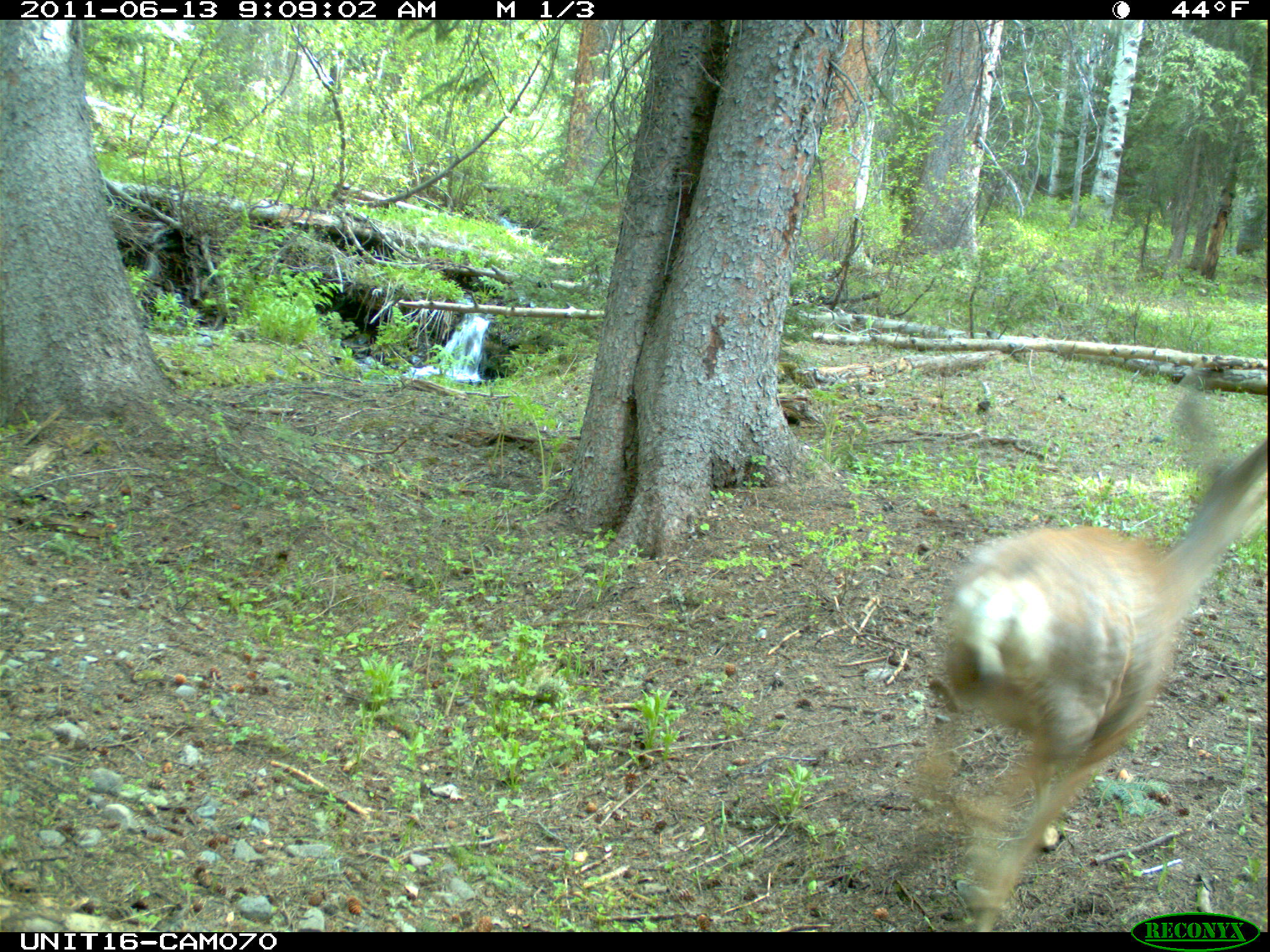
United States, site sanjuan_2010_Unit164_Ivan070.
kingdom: Animalia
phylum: Chordata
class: Mammalia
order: Artiodactyla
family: Cervidae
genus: Odocoileus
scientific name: Odocoileus hemionus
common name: mule deer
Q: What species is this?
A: Odocoileus hemionus (mule deer).